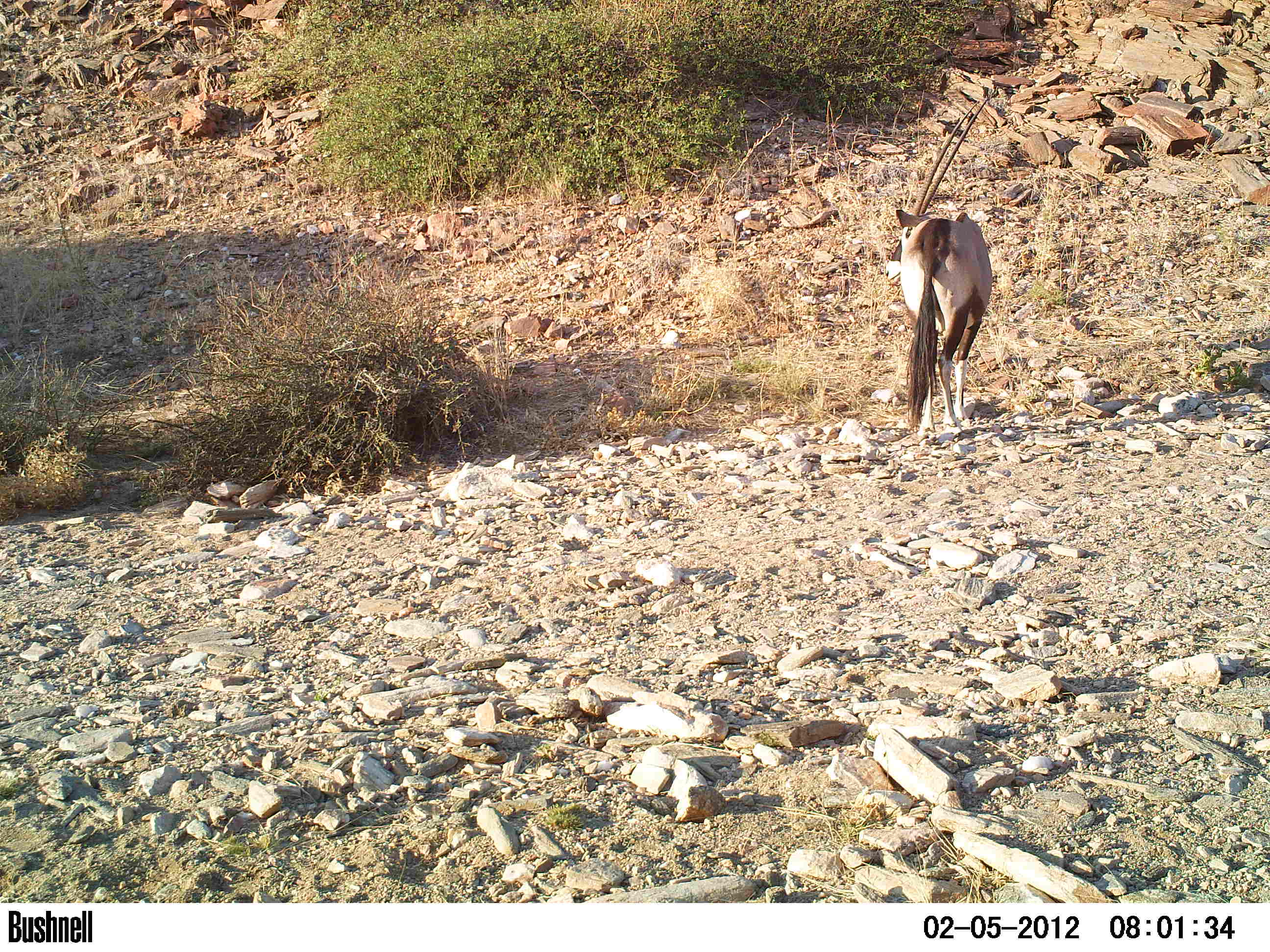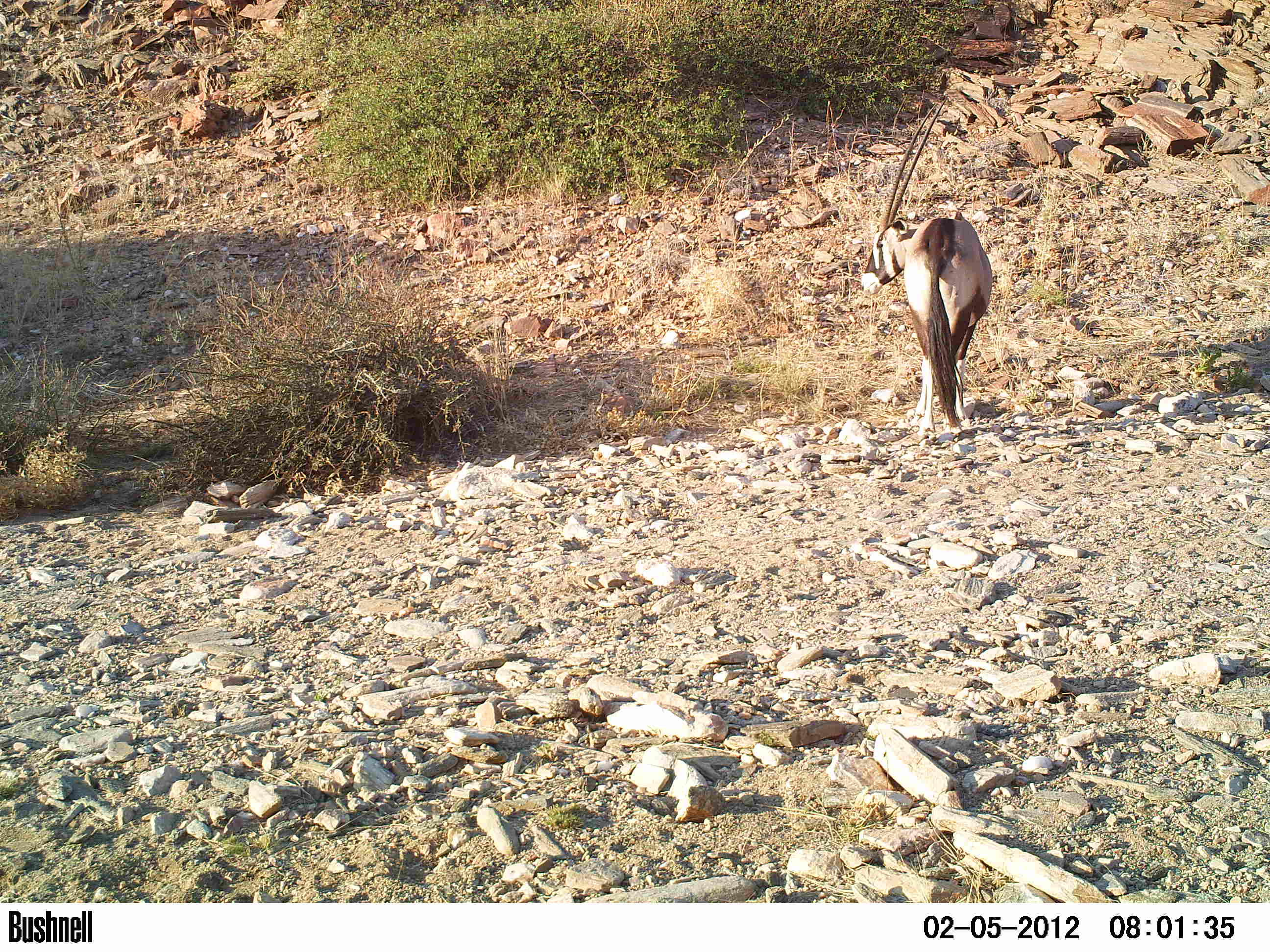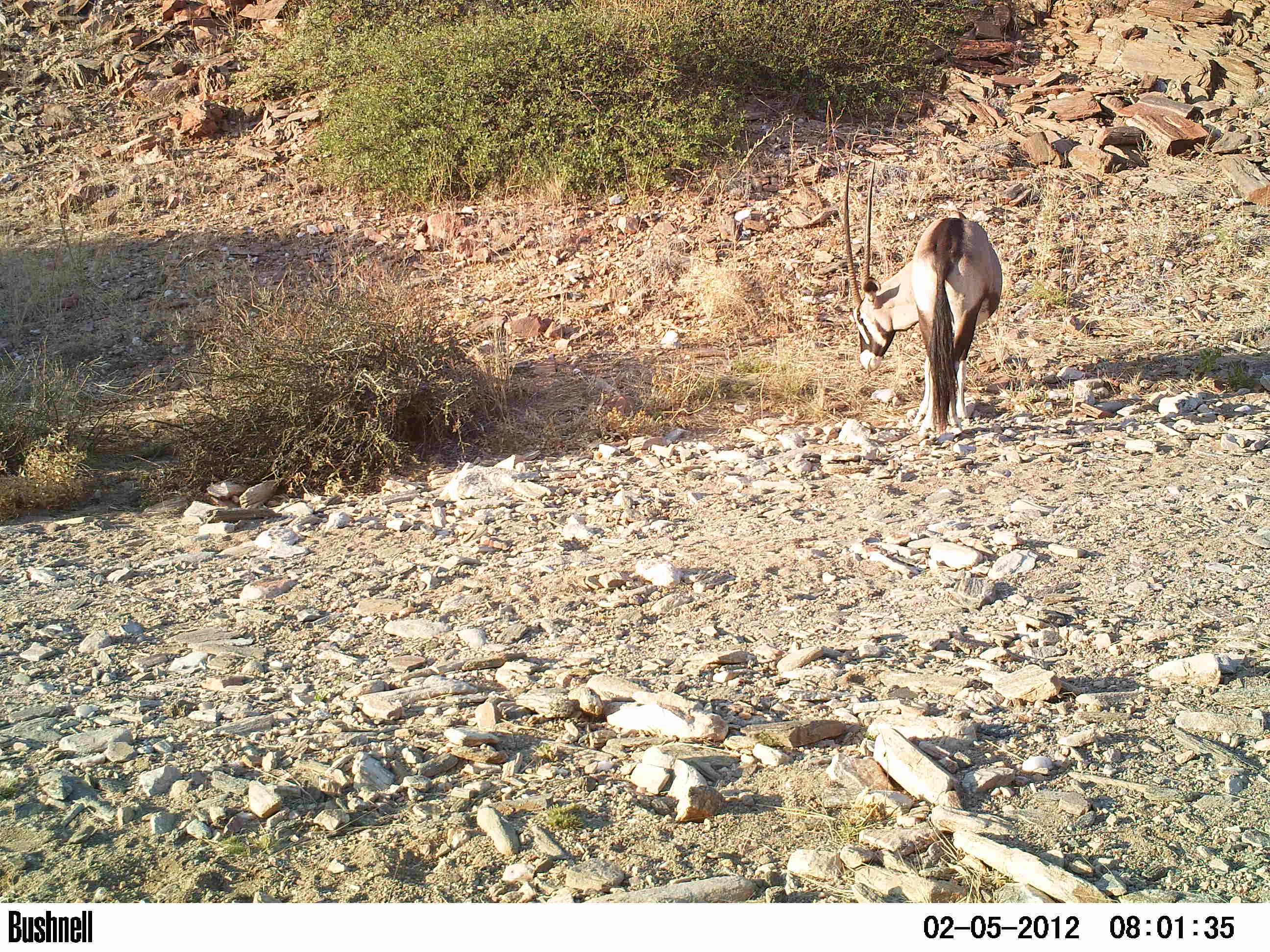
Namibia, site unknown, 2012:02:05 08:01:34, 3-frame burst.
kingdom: Animalia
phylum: Chordata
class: Mammalia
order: Artiodactyla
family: Bovidae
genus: Oryx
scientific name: Oryx gazella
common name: gemsbok